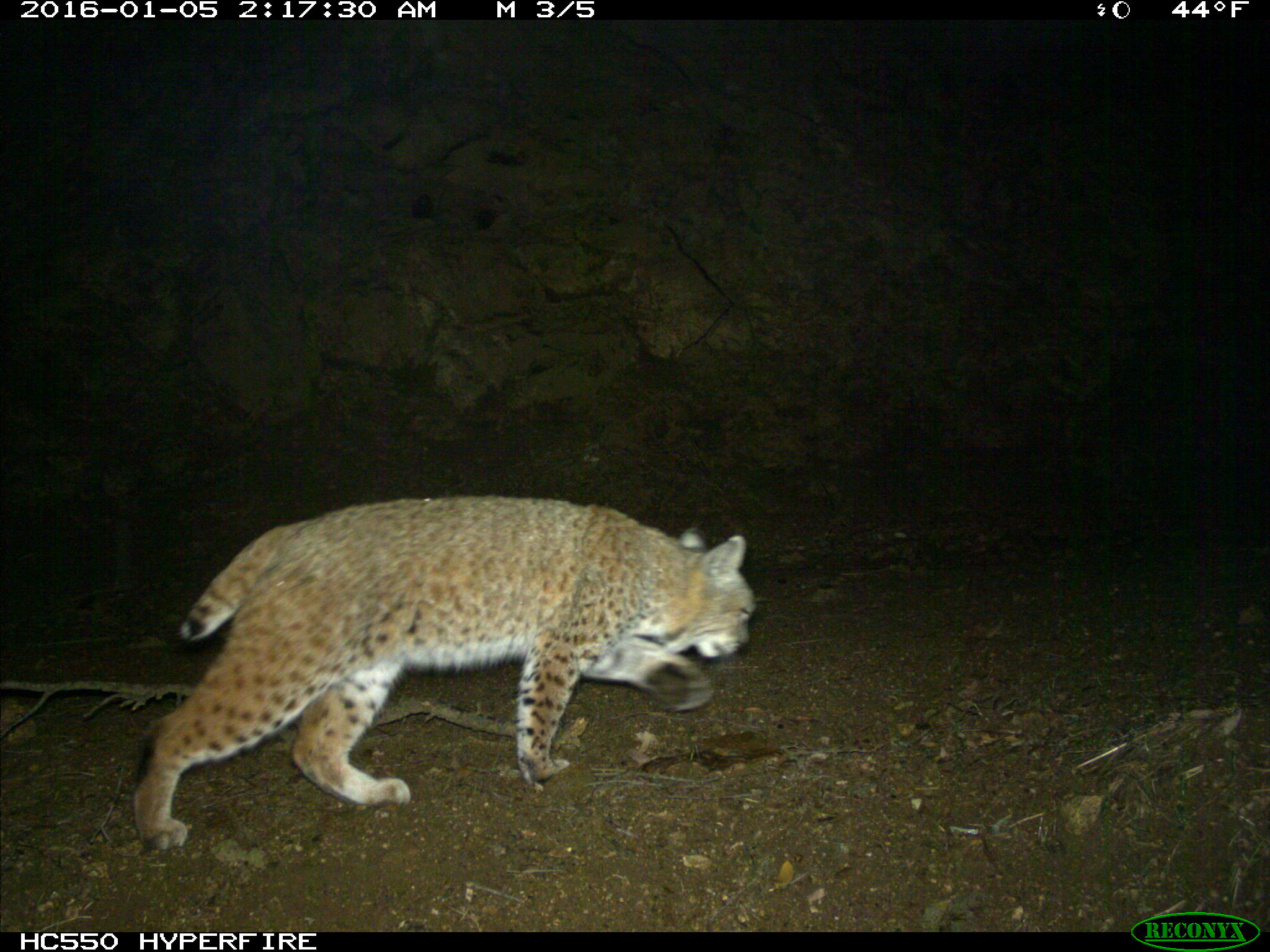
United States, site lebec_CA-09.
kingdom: Animalia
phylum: Chordata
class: Mammalia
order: Carnivora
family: Felidae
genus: Lynx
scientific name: Lynx rufus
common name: bobcat